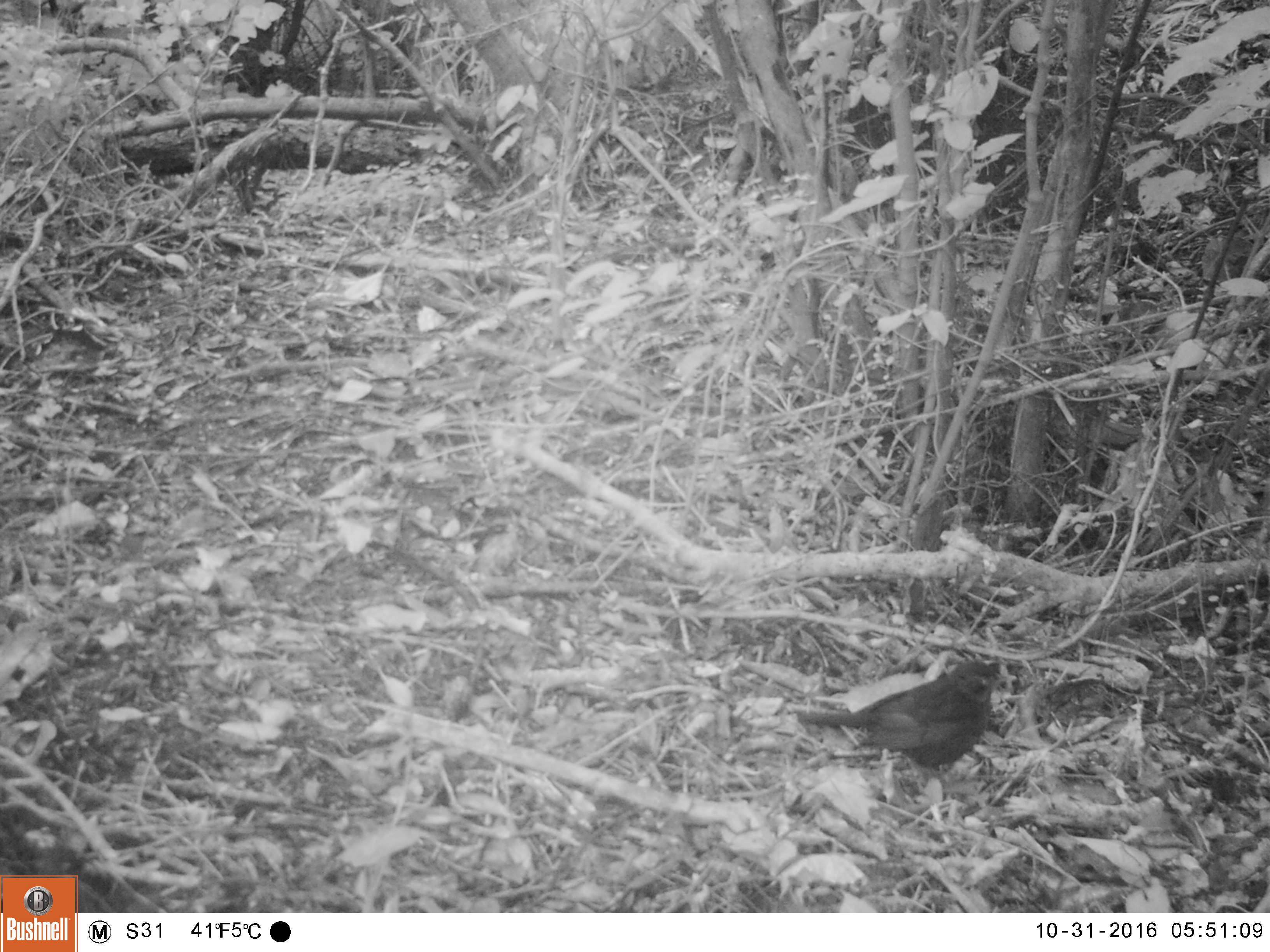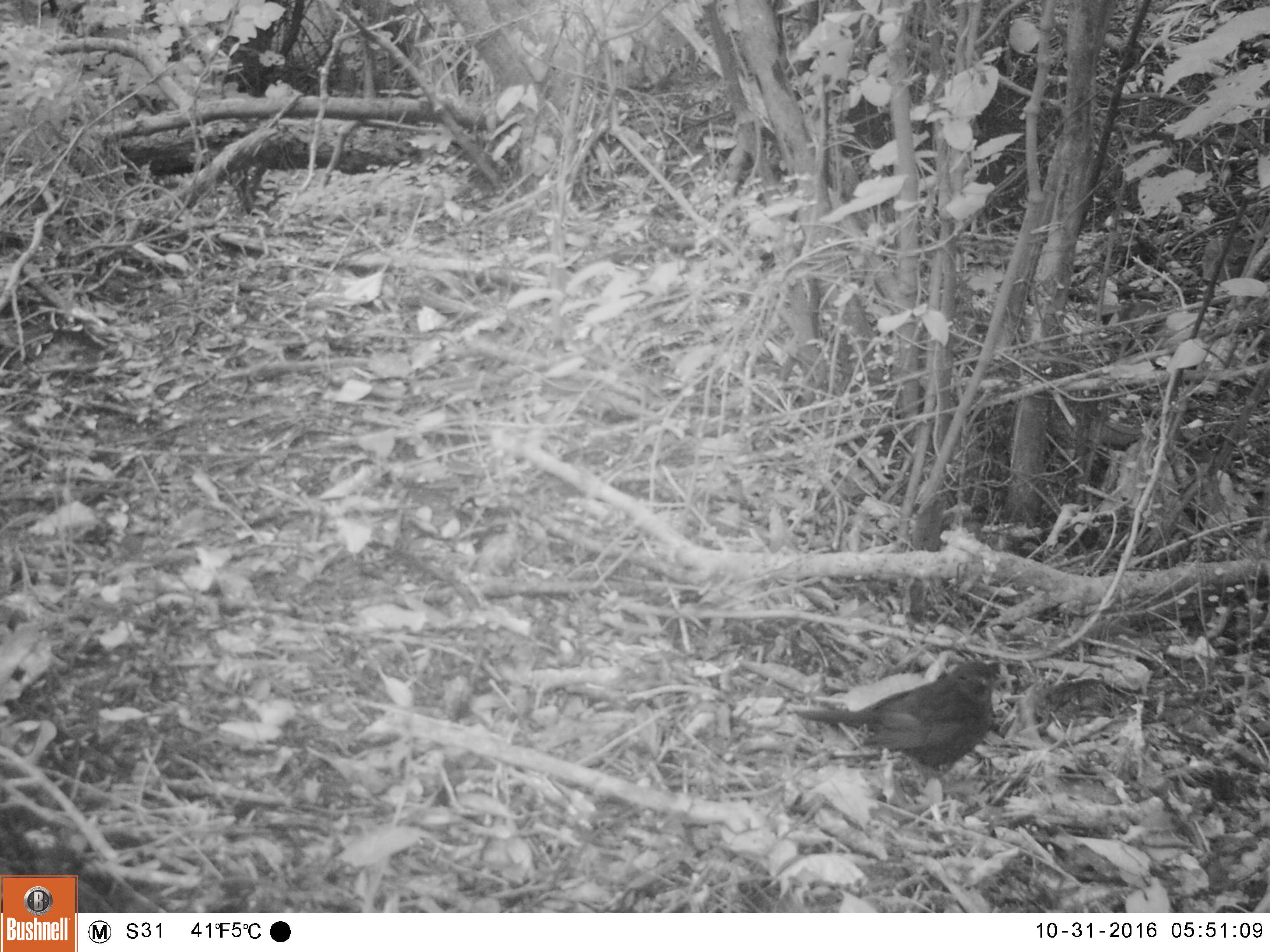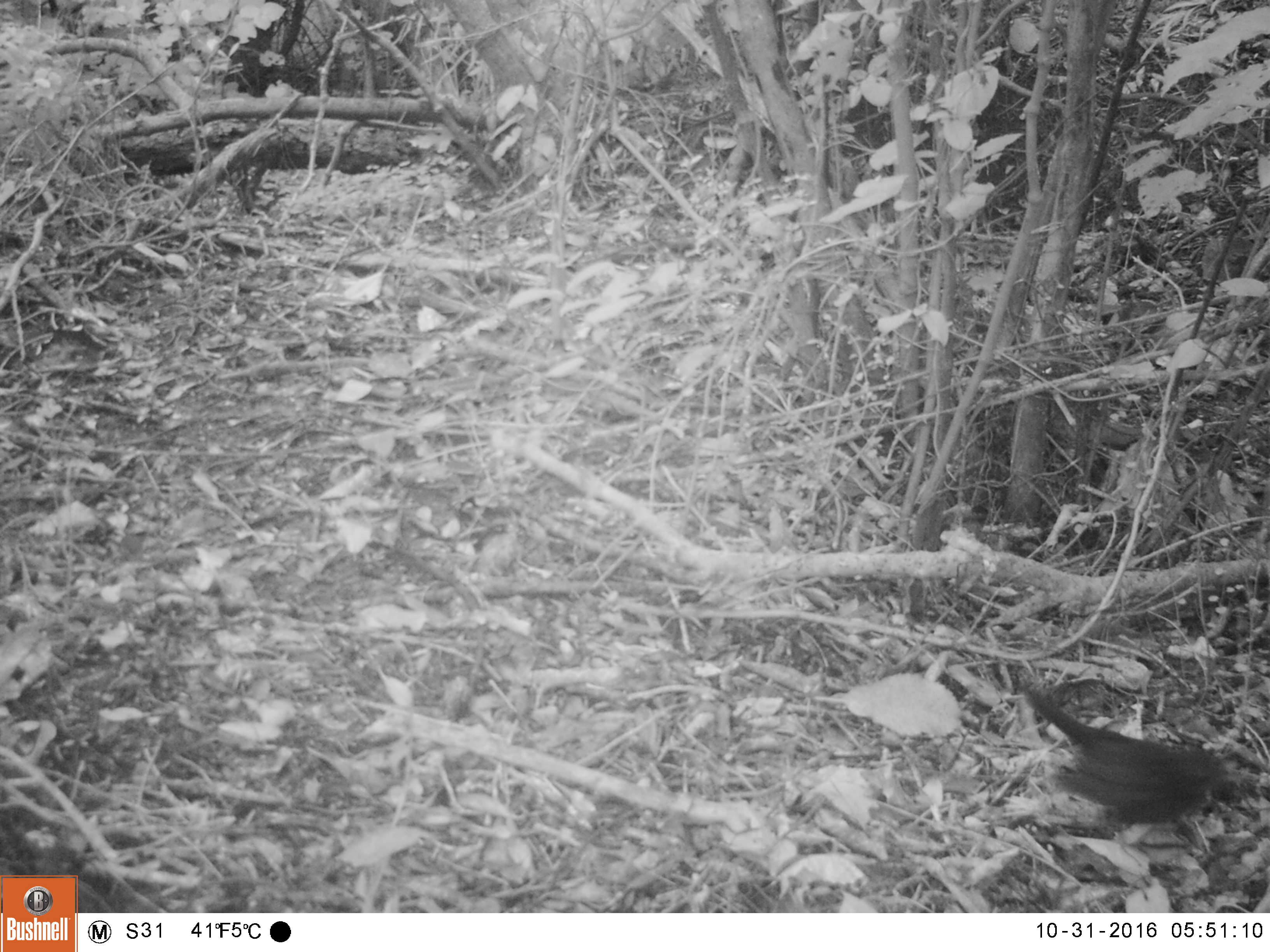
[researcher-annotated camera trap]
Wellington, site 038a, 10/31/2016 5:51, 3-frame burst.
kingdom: Animalia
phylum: Chordata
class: Aves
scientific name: Aves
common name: bird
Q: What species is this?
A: Bird (Aves).